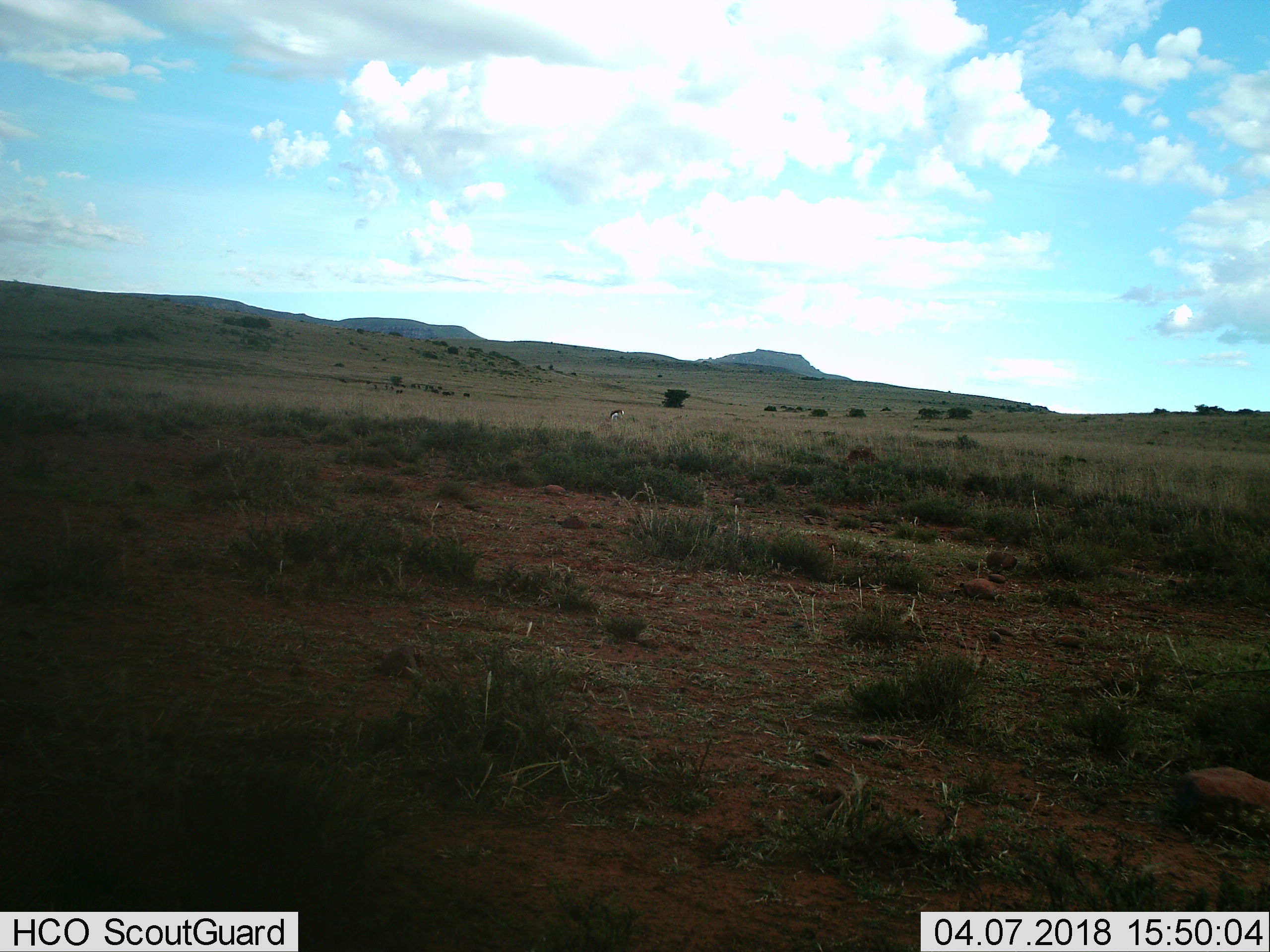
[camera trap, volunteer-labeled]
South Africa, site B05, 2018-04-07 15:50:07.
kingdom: Animalia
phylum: Chordata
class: Mammalia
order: Artiodactyla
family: Bovidae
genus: Antidorcas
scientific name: Antidorcas marsupialis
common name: springbok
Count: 1.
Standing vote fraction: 0%.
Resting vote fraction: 0%.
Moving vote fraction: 0%.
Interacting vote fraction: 0%.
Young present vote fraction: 0%.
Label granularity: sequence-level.